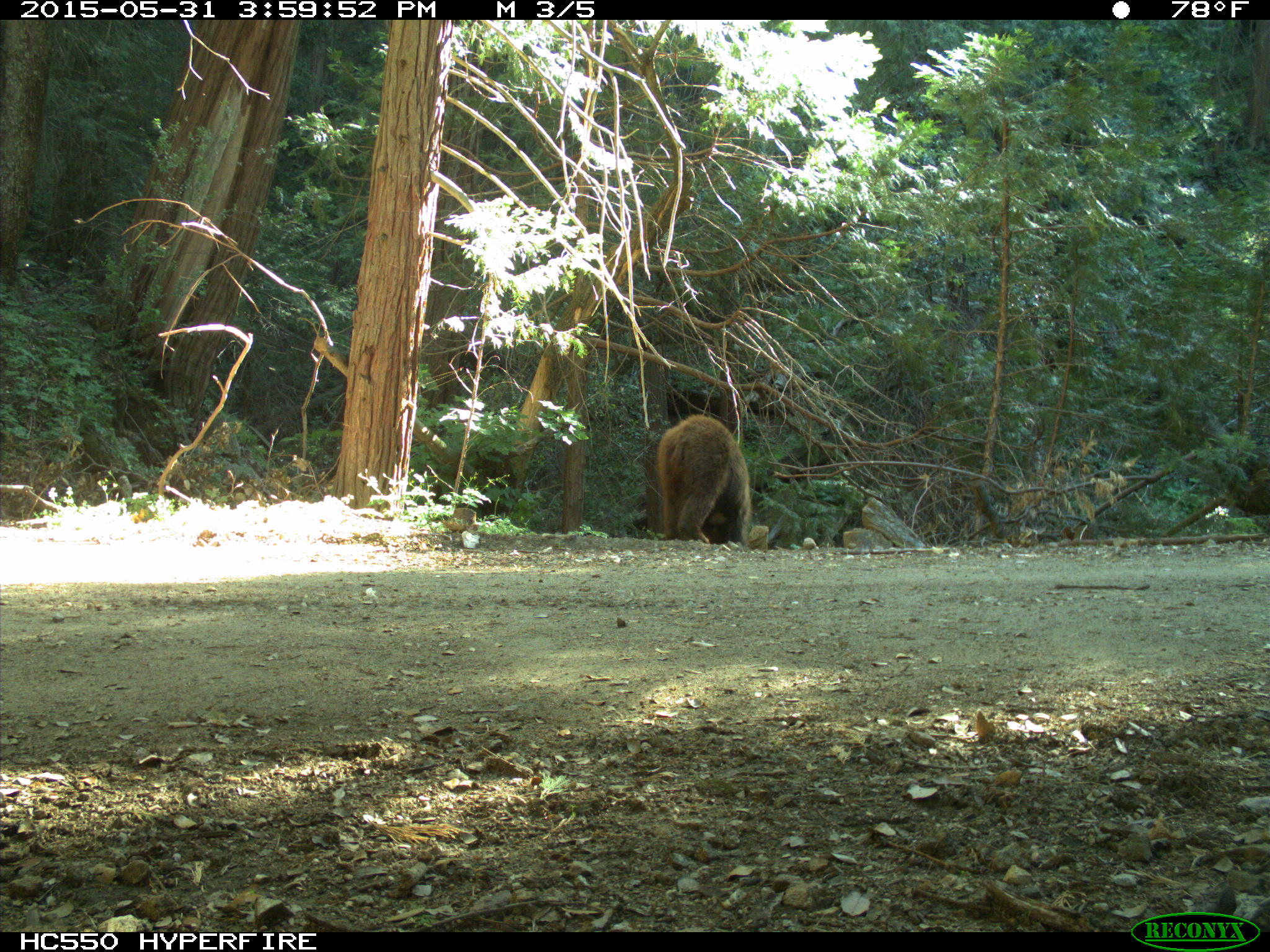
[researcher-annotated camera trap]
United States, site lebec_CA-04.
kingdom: Animalia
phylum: Chordata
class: Mammalia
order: Carnivora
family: Ursidae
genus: Ursus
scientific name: Ursus americanus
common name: american black bear